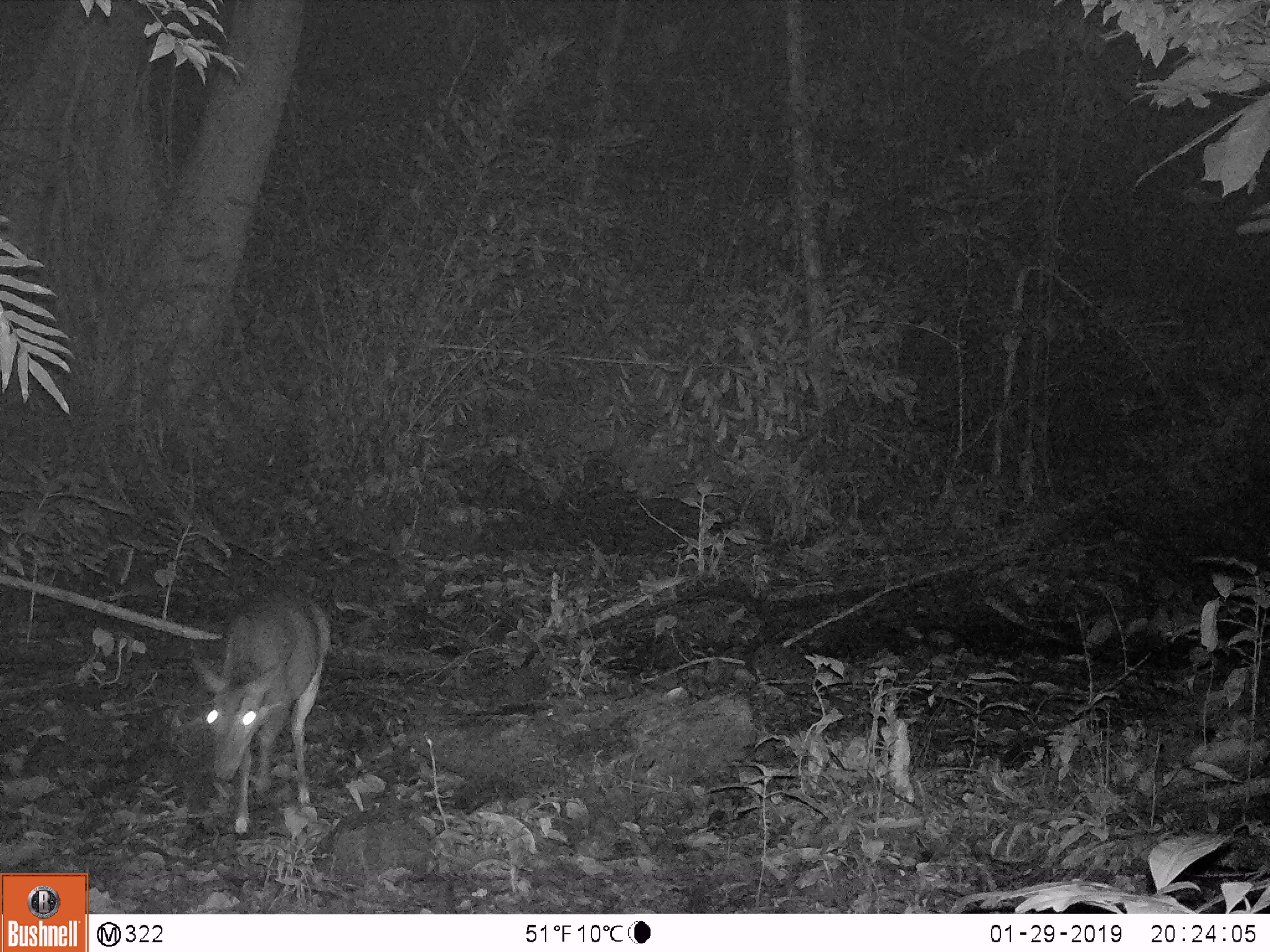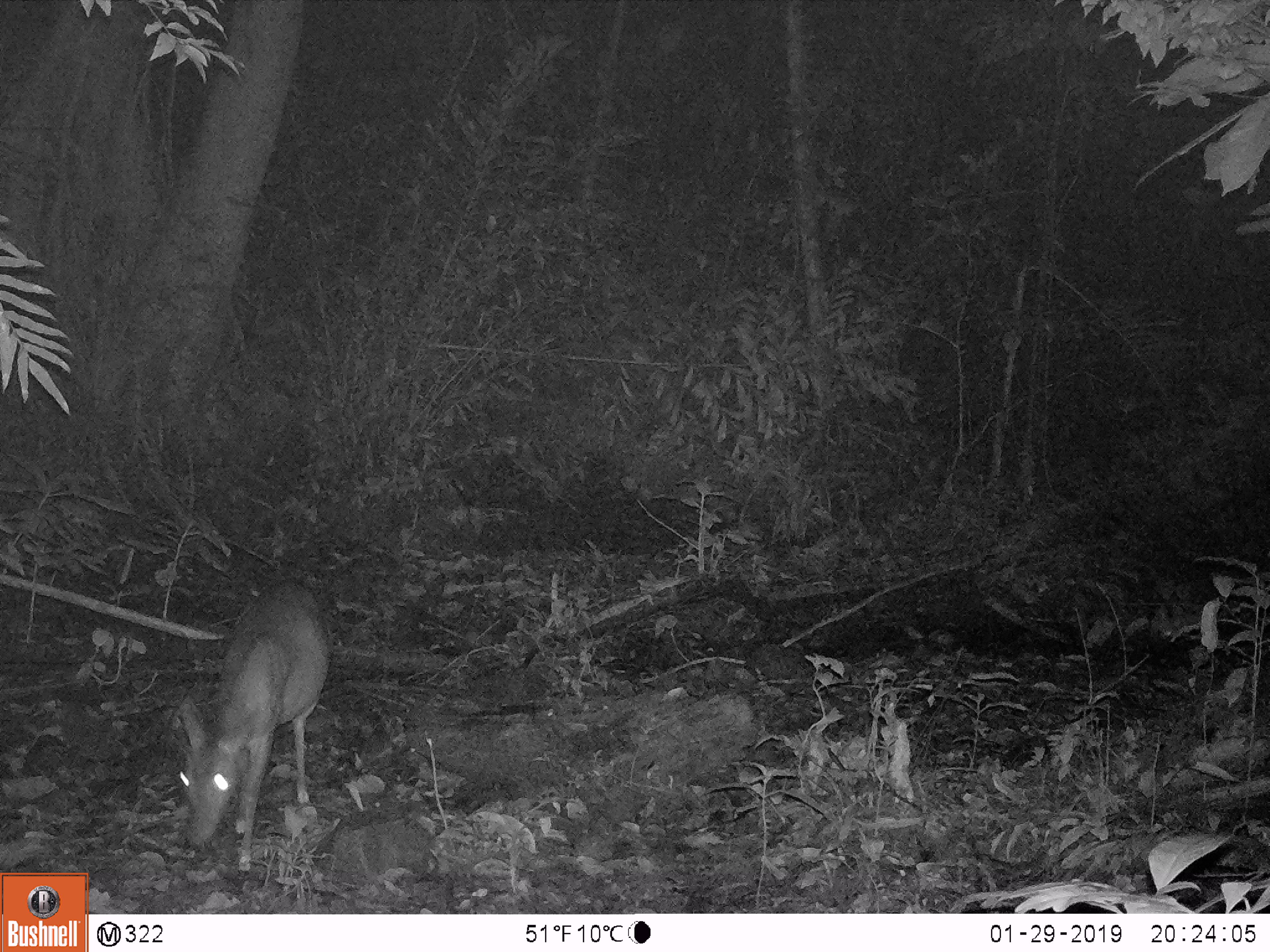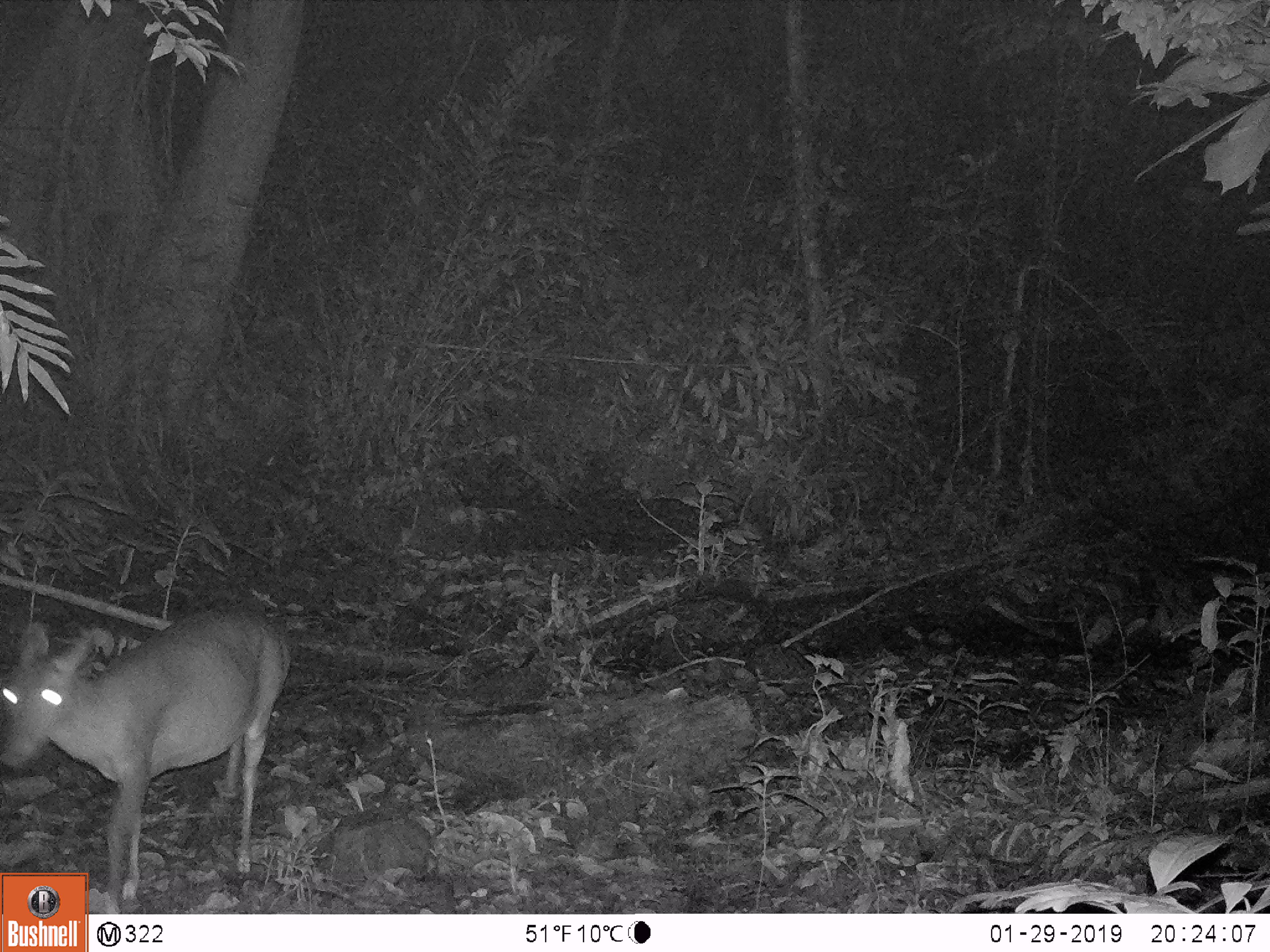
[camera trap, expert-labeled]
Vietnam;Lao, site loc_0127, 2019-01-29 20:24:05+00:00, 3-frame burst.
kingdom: Animalia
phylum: Chordata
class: Mammalia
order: Artiodactyla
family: Cervidae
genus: Muntiacus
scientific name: Muntiacus rooseveltorum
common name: roosevelt's muntjac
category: roosevelts muntjac group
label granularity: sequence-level